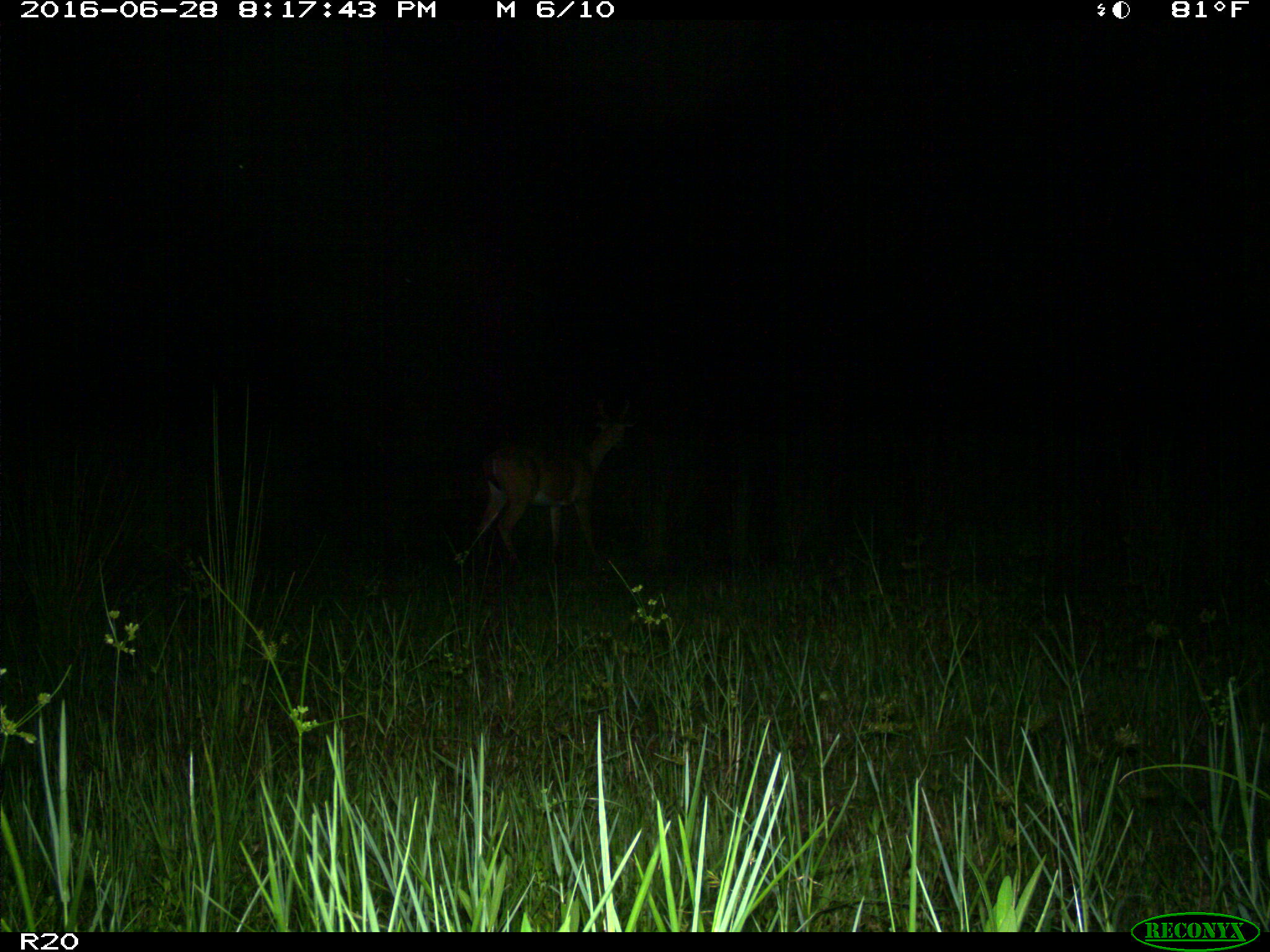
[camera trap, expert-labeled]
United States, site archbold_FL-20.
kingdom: Animalia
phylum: Chordata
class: Mammalia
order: Artiodactyla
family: Cervidae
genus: Odocoileus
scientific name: Odocoileus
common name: deer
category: unidentified deer